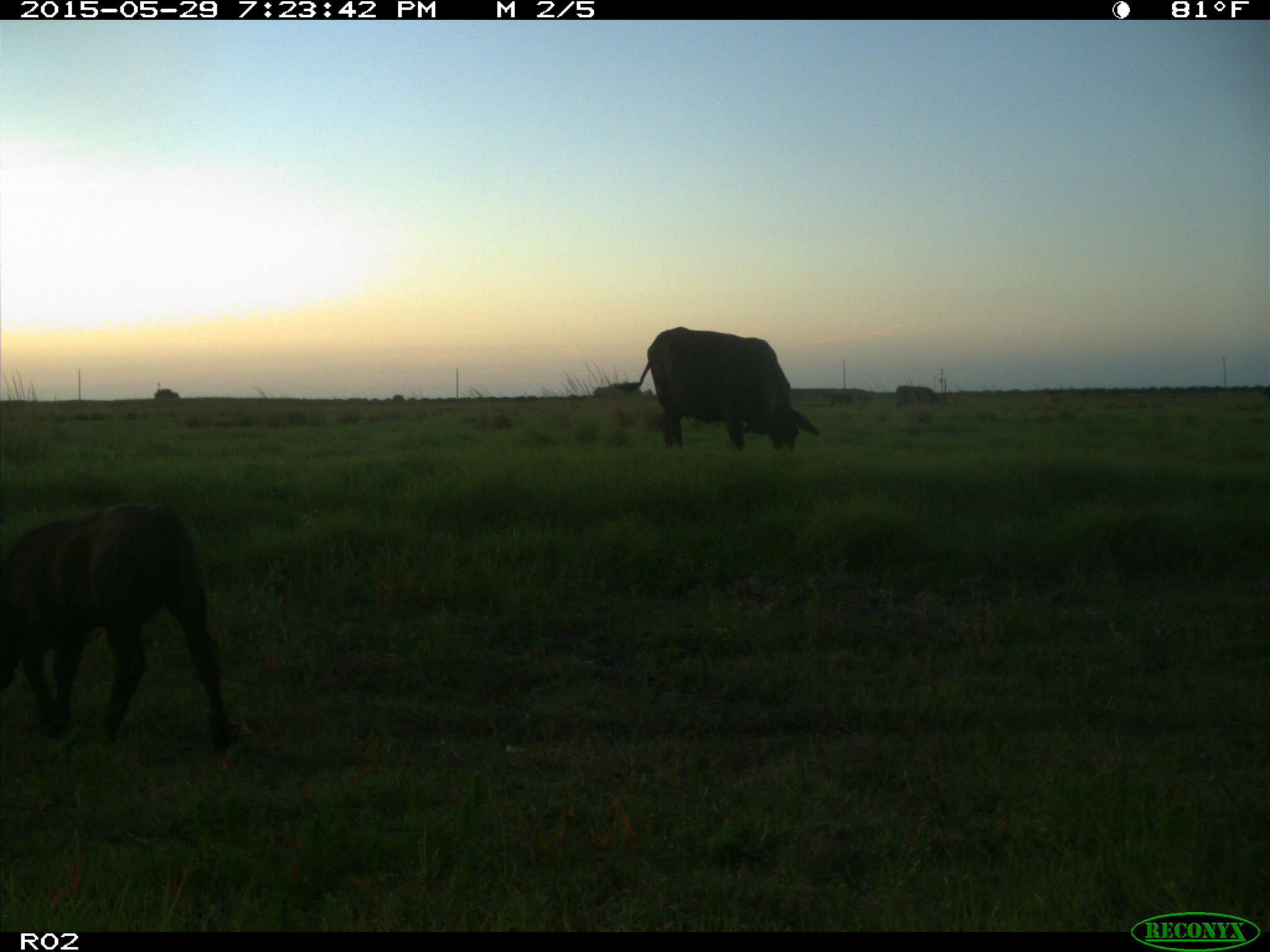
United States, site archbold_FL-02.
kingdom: Animalia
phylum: Chordata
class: Mammalia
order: Artiodactyla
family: Bovidae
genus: Bos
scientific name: Bos taurus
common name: domestic cow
Bos taurus (domestic cow).